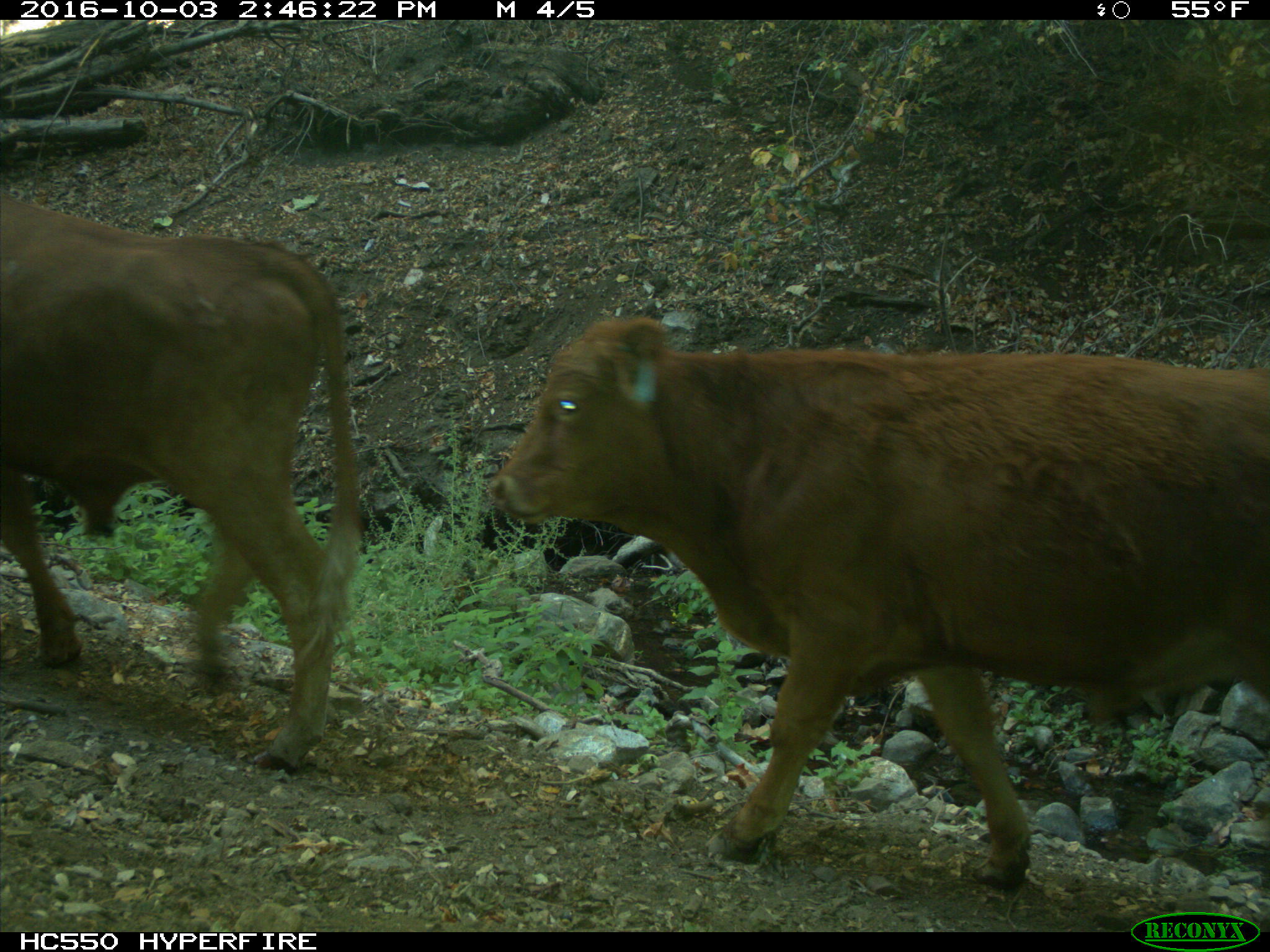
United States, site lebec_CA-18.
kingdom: Animalia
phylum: Chordata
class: Mammalia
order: Artiodactyla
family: Bovidae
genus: Bos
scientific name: Bos taurus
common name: domestic cow